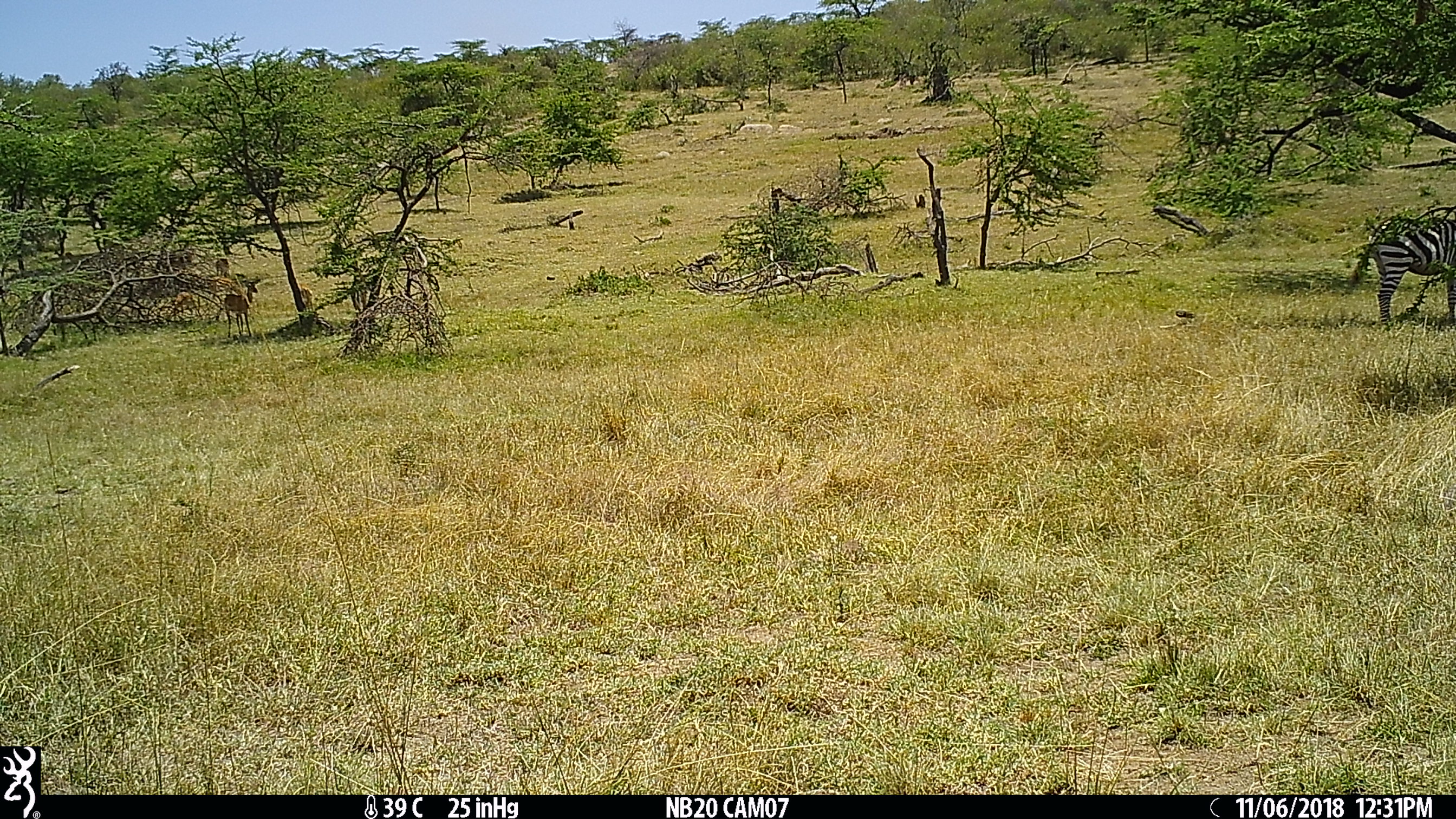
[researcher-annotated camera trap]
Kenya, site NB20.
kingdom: Animalia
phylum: Chordata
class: Mammalia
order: Artiodactyla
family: Bovidae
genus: Aepyceros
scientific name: Aepyceros melampus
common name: impala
Impala (Aepyceros melampus).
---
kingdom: Animalia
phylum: Chordata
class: Mammalia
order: Perissodactyla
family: Equidae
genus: Equus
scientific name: Equus quagga burchellii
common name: burchell's zebra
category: zebra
Zebra (burchell's zebra) (Equus quagga burchellii).